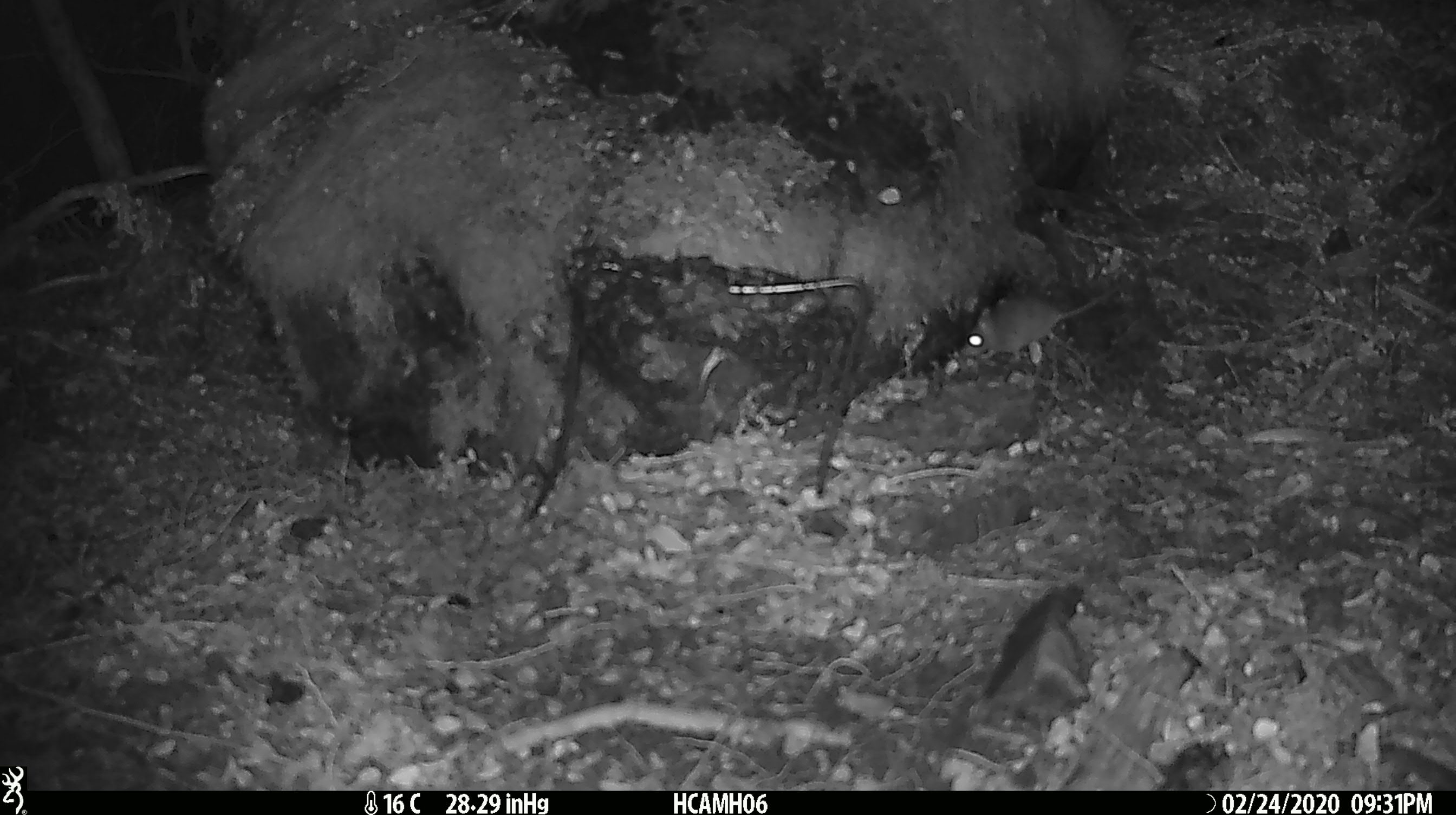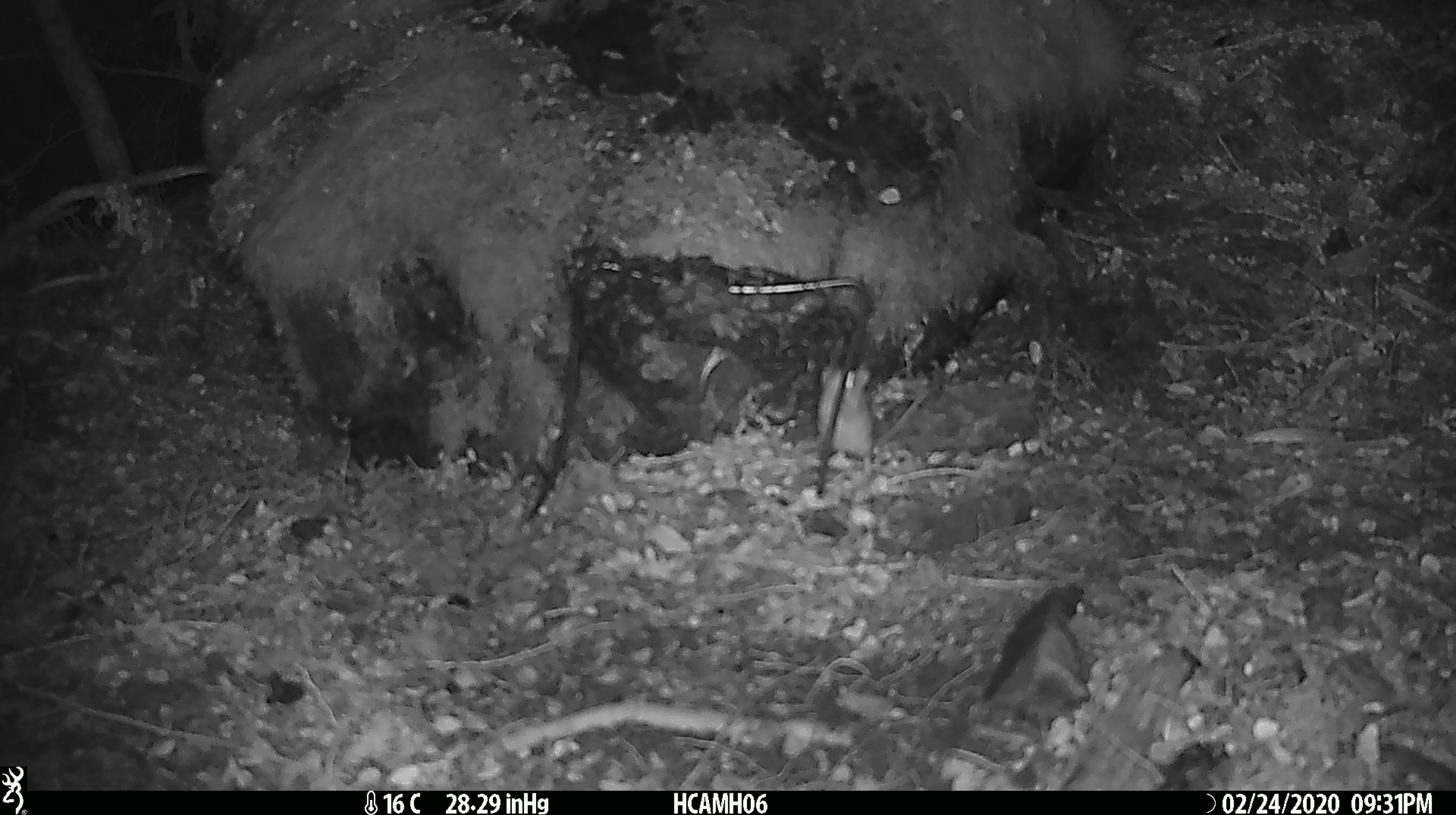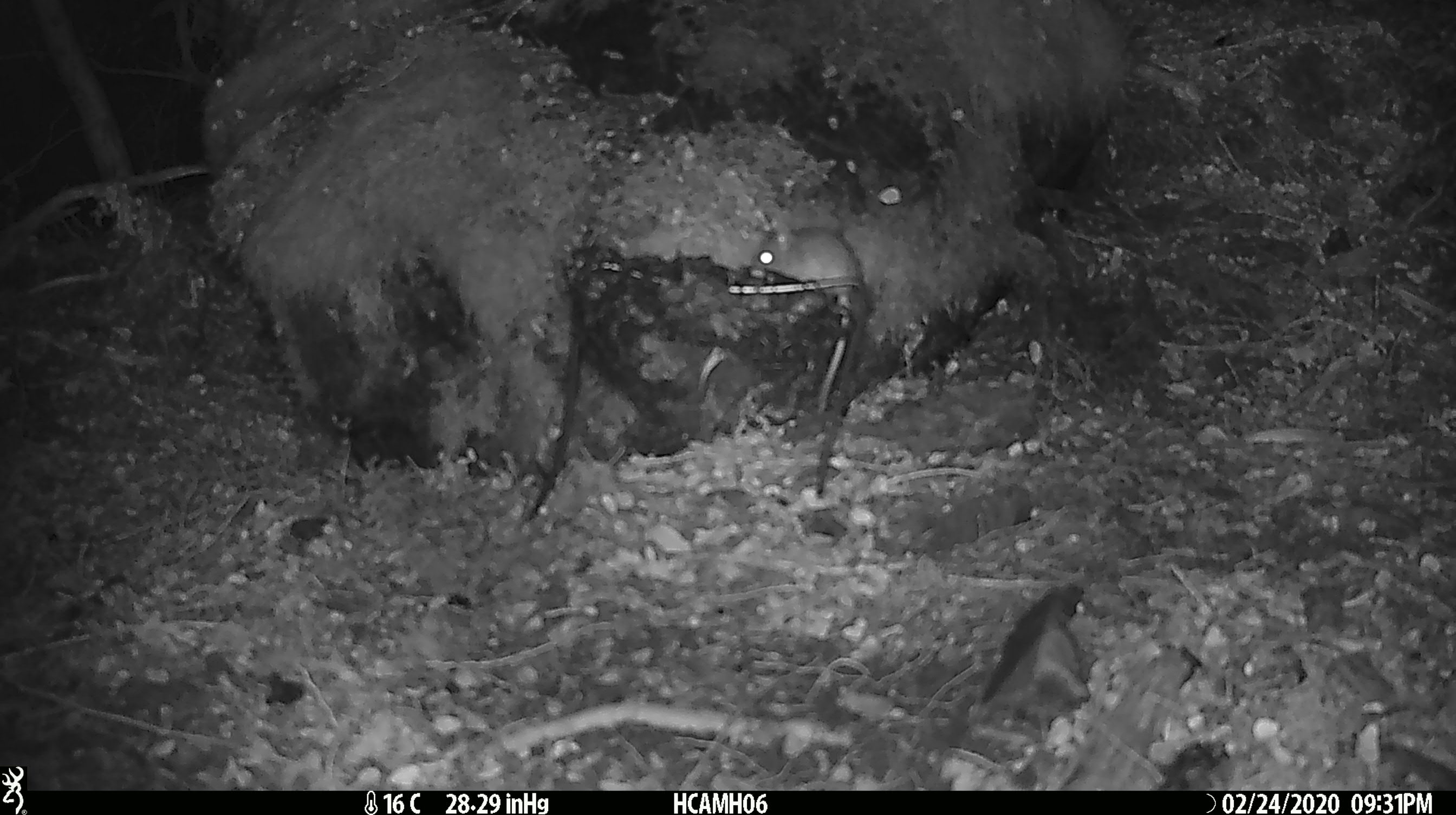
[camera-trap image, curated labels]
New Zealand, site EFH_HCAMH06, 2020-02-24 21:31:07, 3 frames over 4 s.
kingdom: Animalia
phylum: Chordata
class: Mammalia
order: Rodentia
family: Muridae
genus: Mus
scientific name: Mus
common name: mouse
Mouse (Mus).